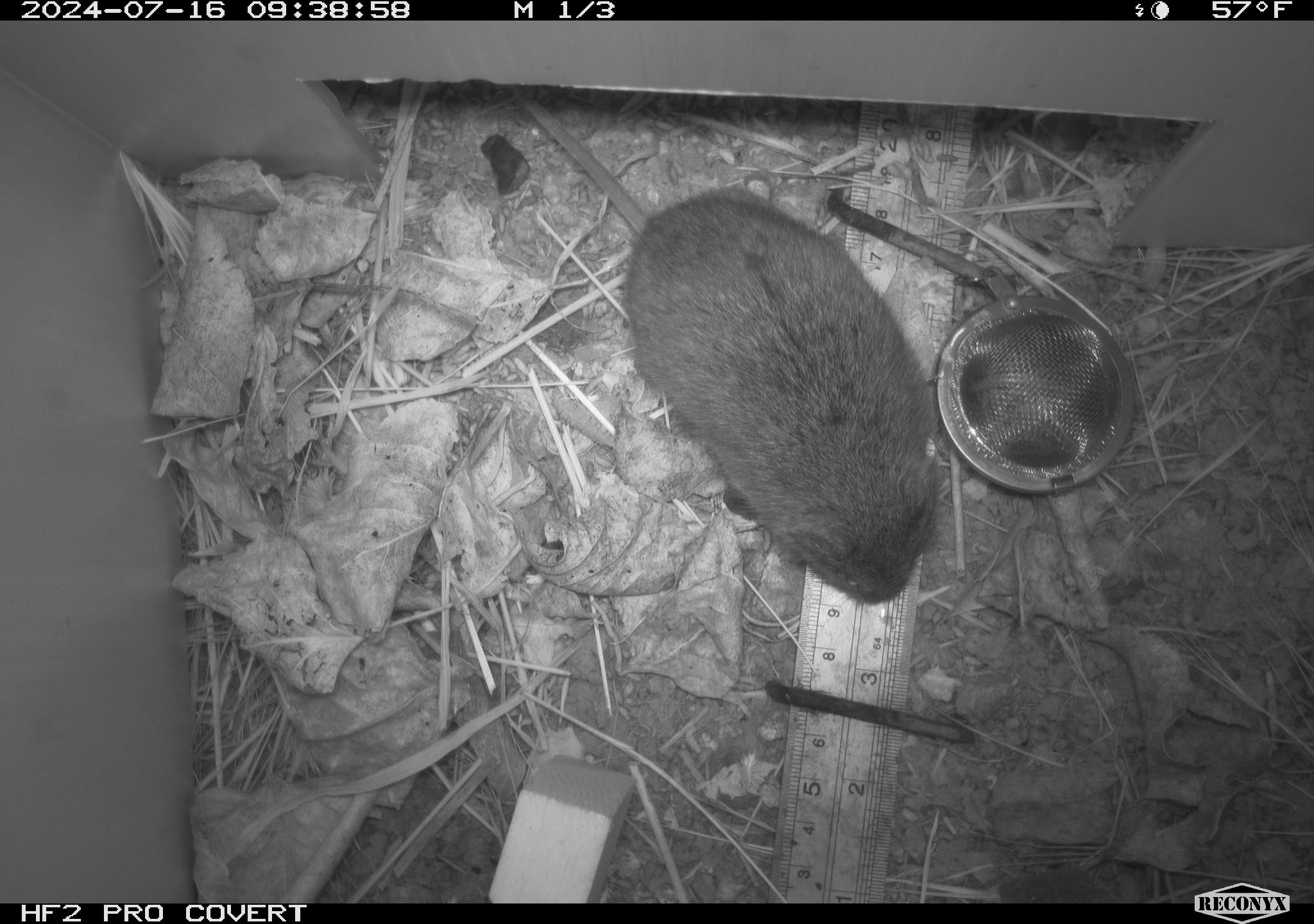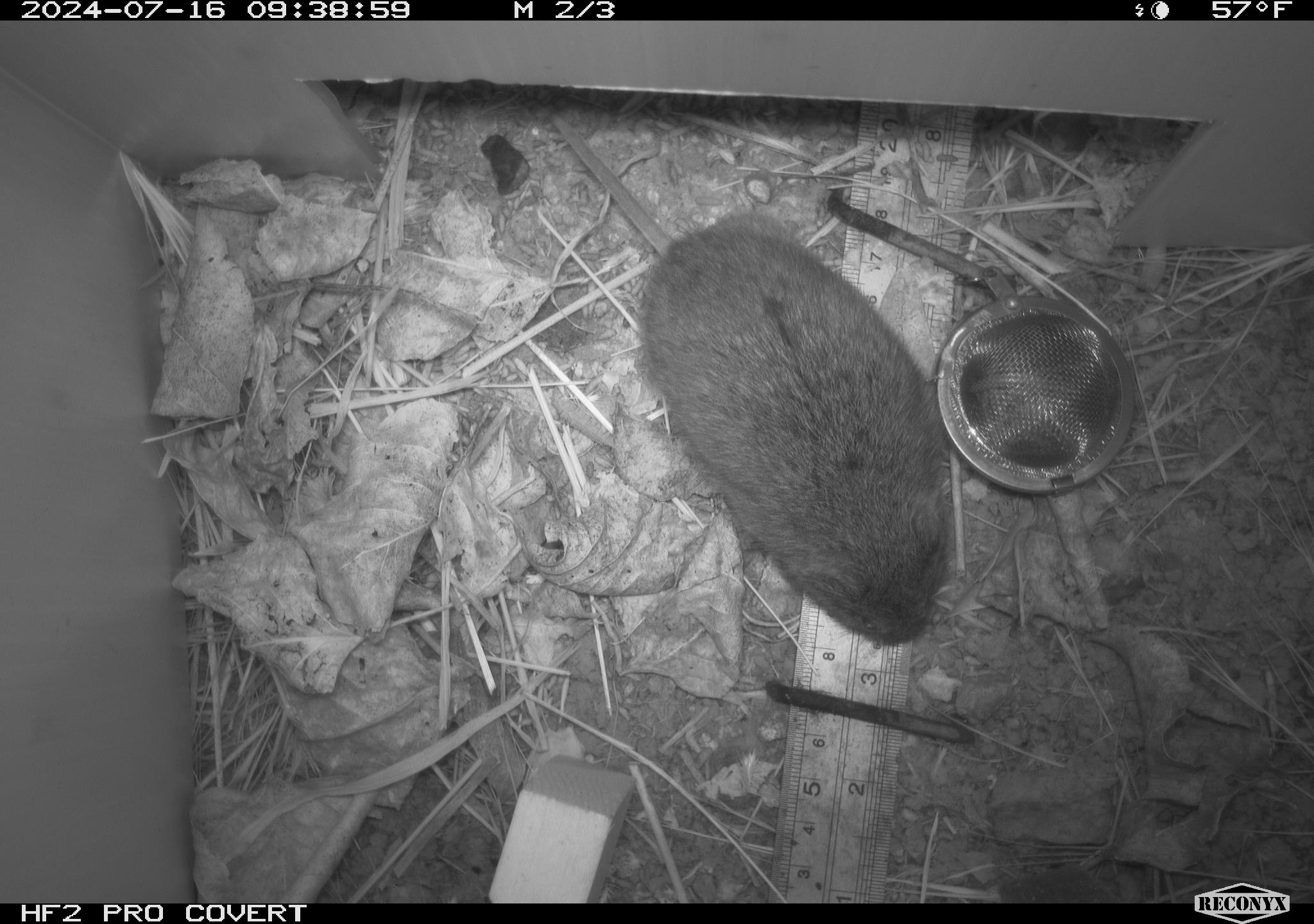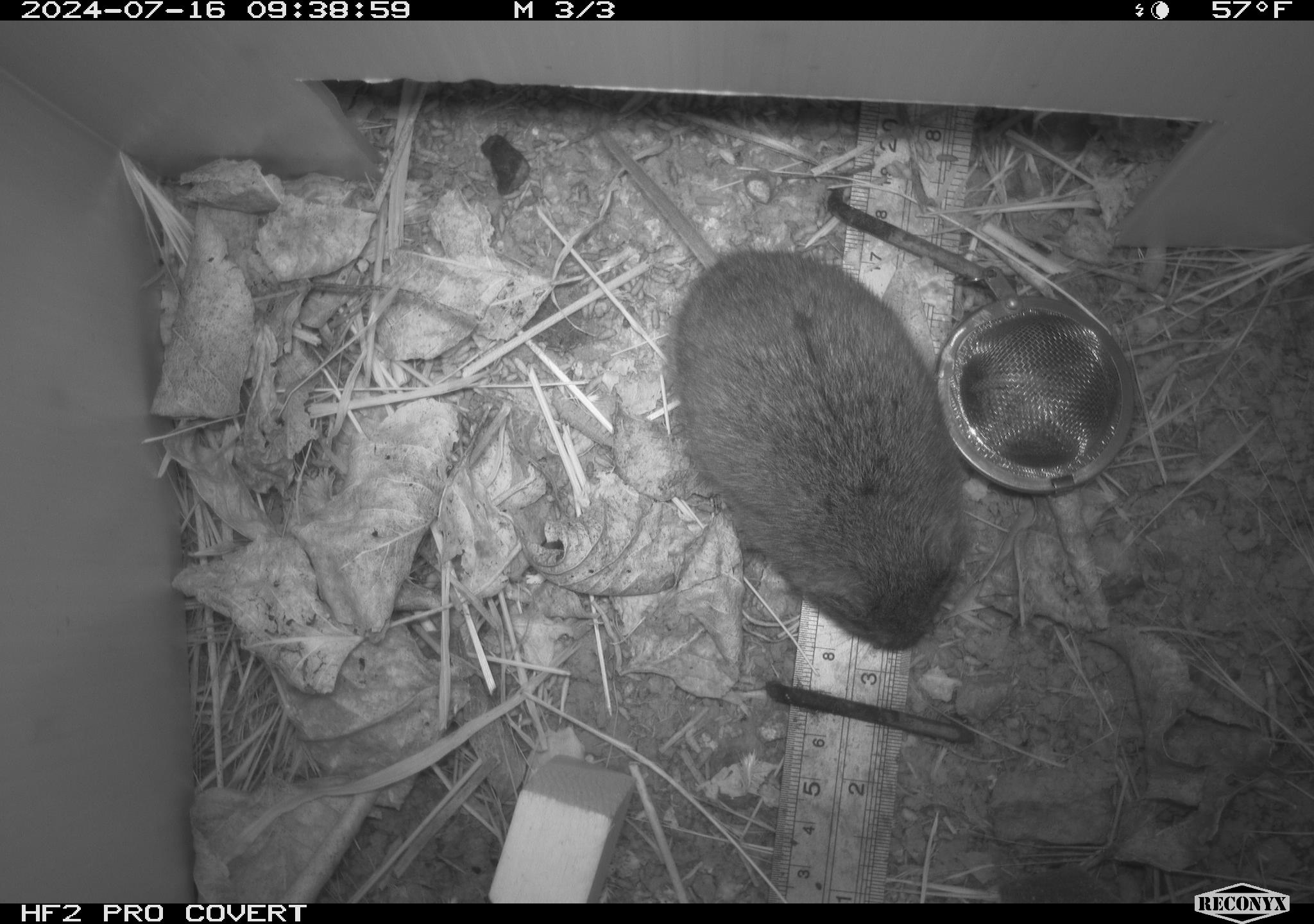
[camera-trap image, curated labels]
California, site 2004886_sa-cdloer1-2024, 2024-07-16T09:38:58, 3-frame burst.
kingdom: Animalia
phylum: Chordata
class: Mammalia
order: Rodentia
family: Cricetidae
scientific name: Arvicolinae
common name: voles, lemmings, and muskrats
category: arvicolinae subfamily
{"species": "arvicolinae subfamily (voles, lemmings, and muskrats) (Arvicolinae)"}